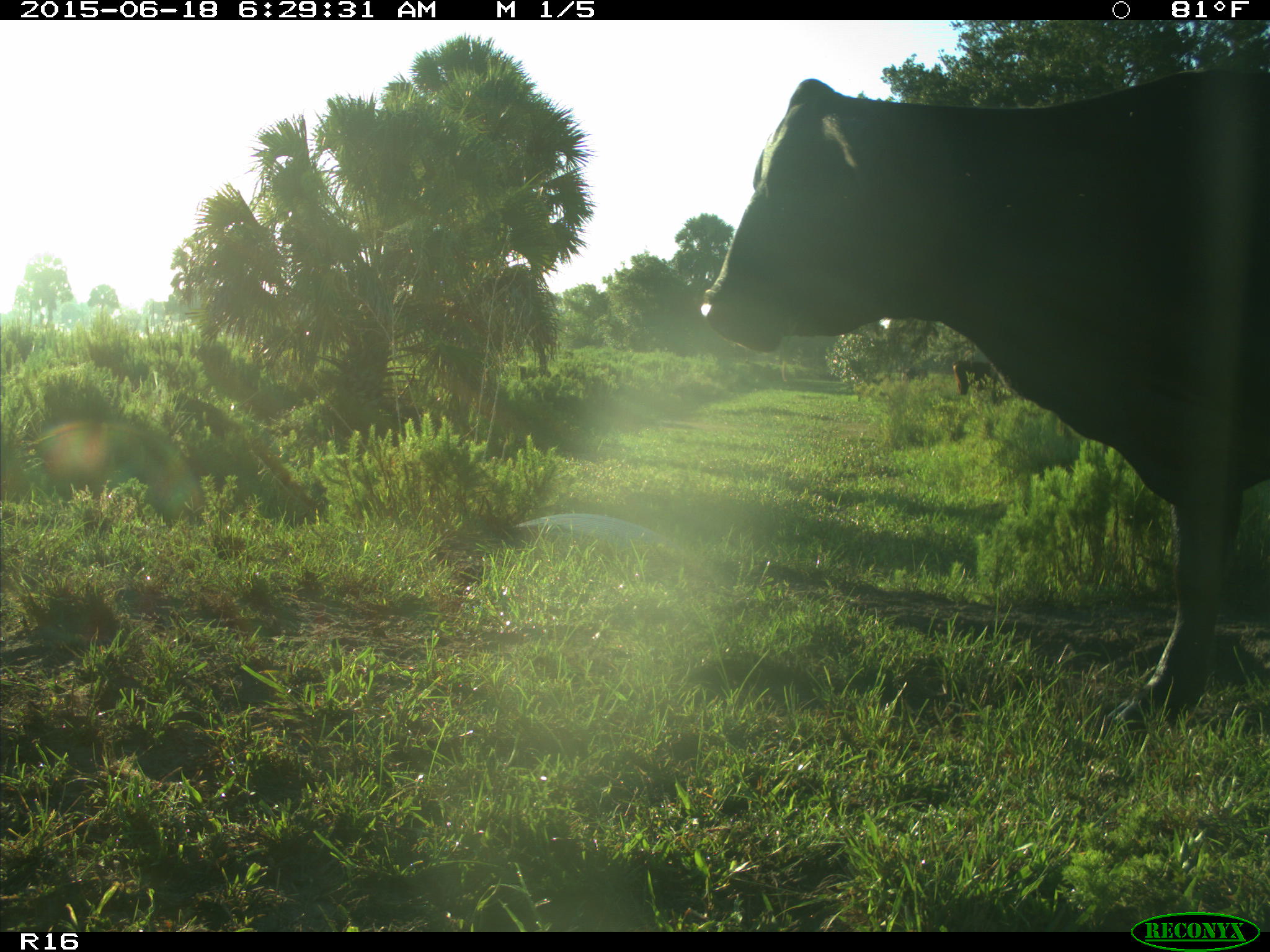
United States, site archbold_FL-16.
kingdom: Animalia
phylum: Chordata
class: Mammalia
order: Artiodactyla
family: Bovidae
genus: Bos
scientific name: Bos taurus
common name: domestic cow